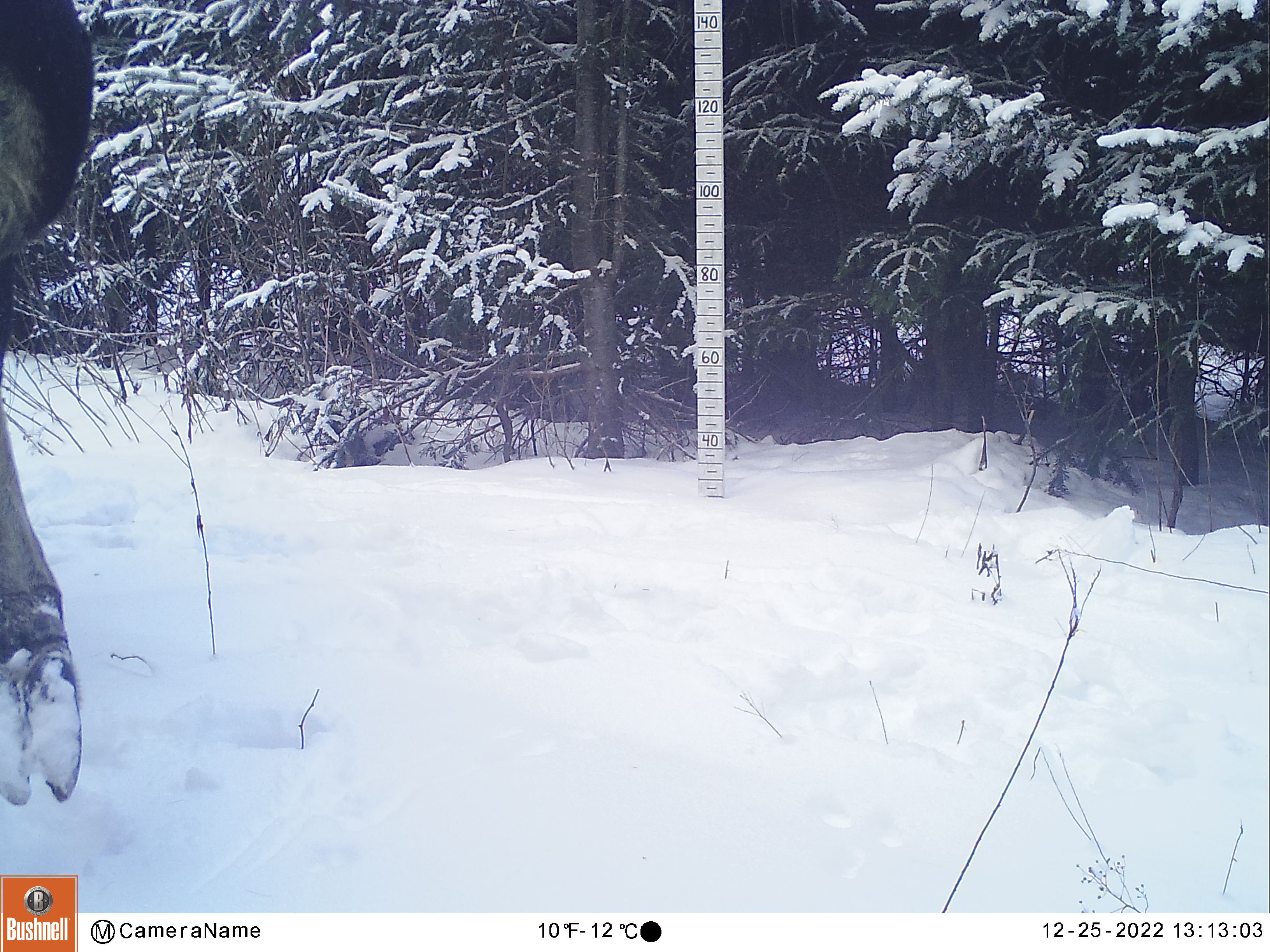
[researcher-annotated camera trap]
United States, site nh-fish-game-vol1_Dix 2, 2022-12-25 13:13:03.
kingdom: Animalia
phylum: Chordata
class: Mammalia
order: Artiodactyla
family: Cervidae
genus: Alces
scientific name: Alces alces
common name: moose